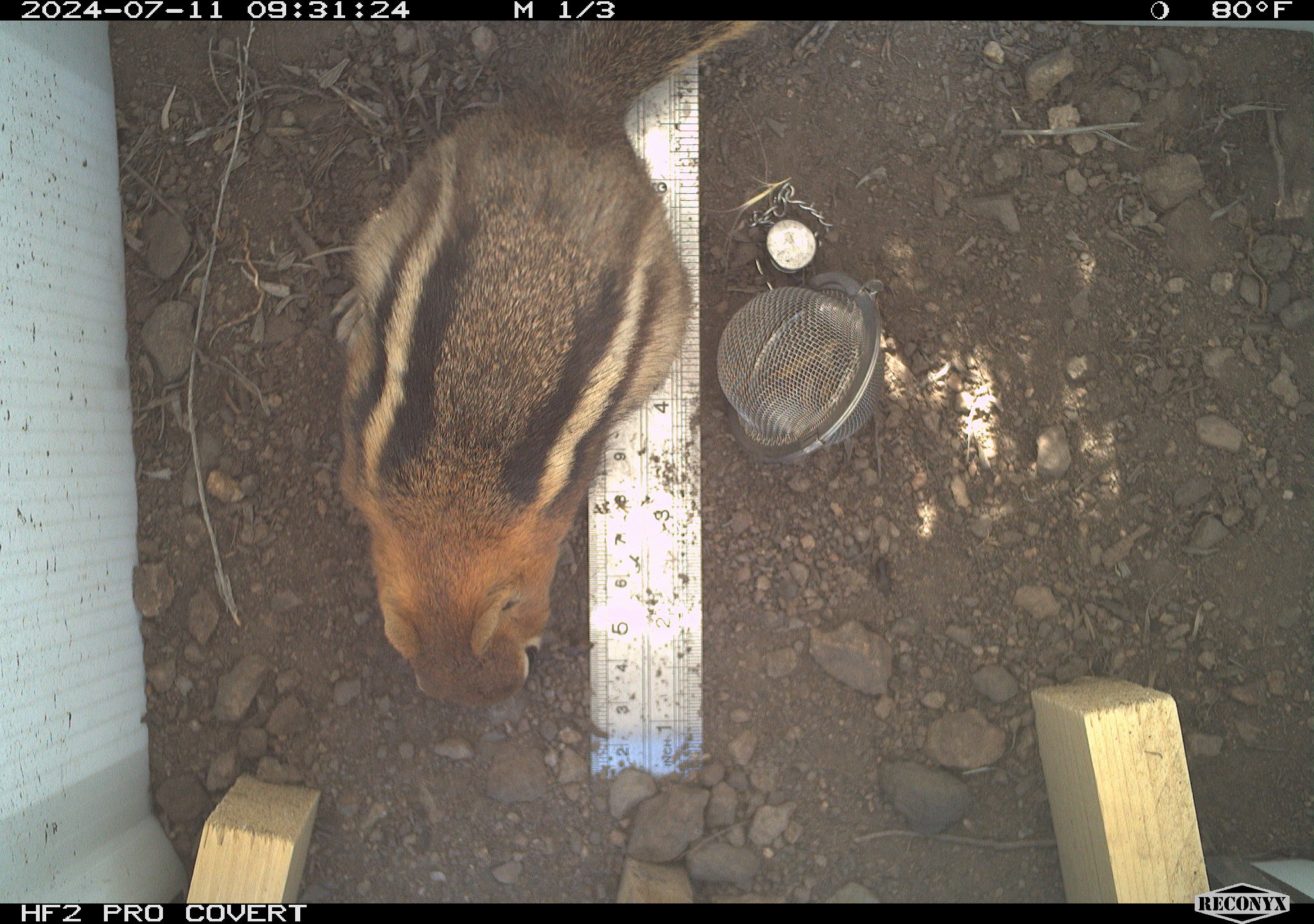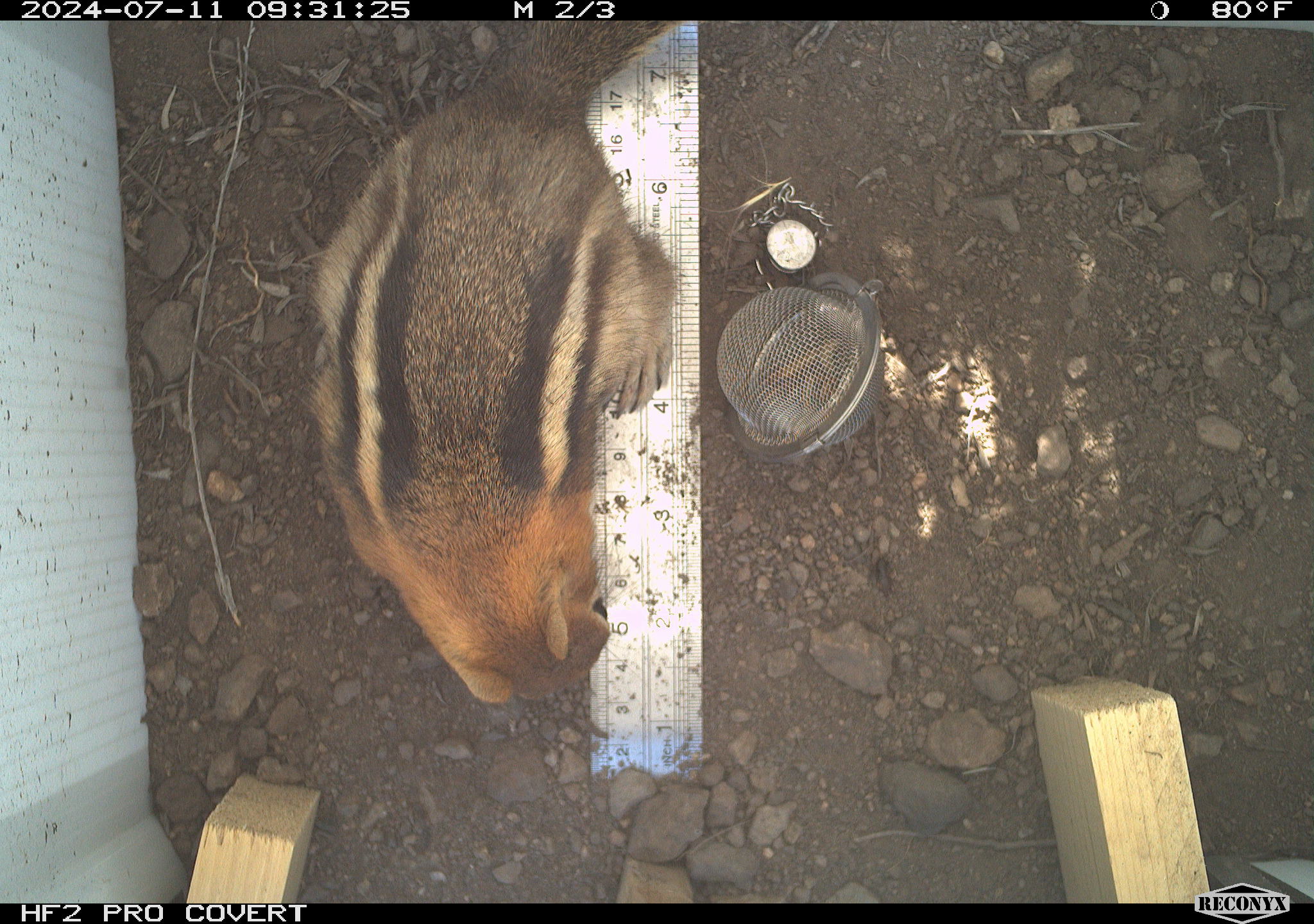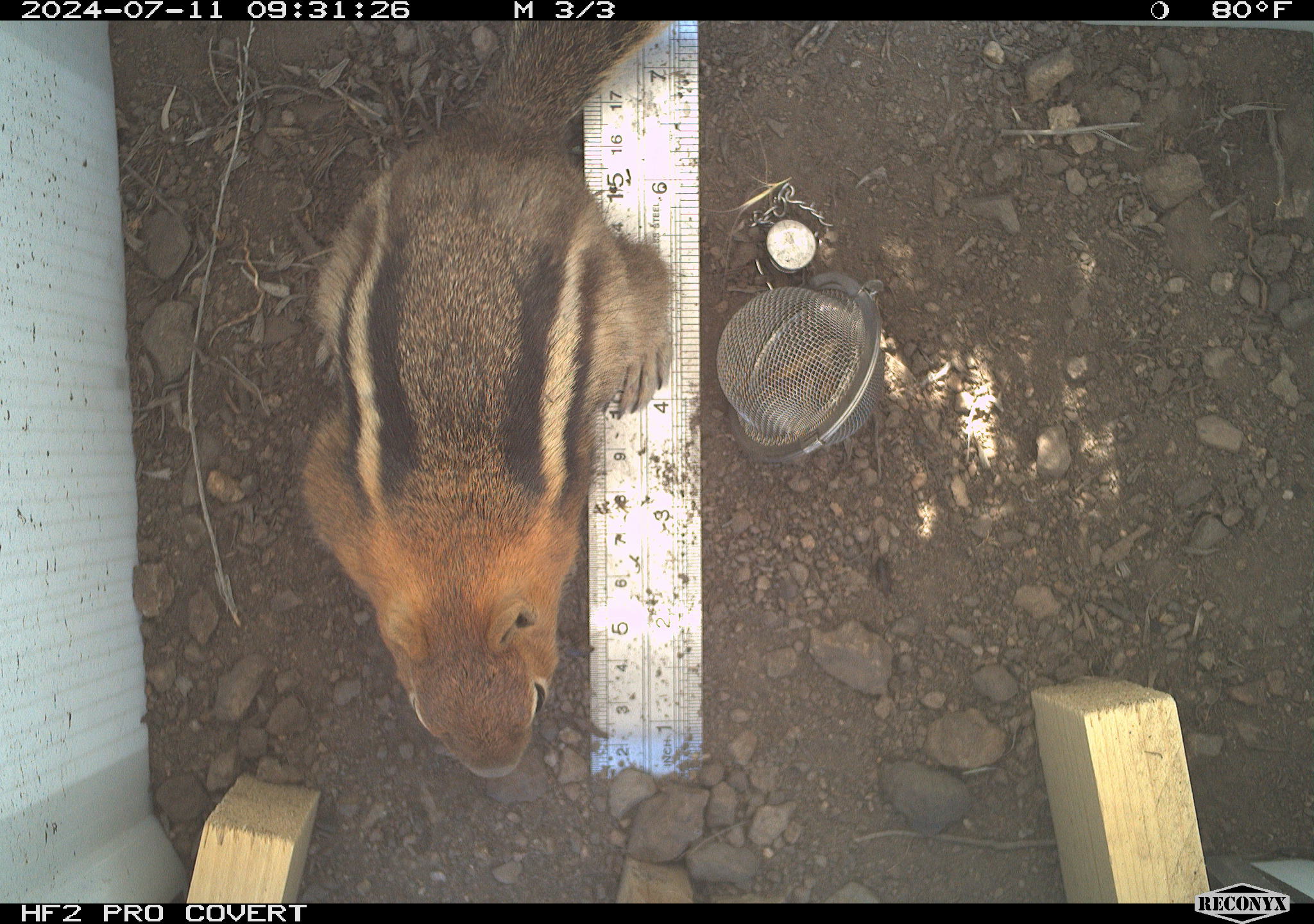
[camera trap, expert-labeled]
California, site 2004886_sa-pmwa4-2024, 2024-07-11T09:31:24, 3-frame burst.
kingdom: Animalia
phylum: Chordata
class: Mammalia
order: Rodentia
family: Sciuridae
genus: Callospermophilus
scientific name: Callospermophilus lateralis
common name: golden mantled ground squirrel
Golden mantled ground squirrel (Callospermophilus lateralis).